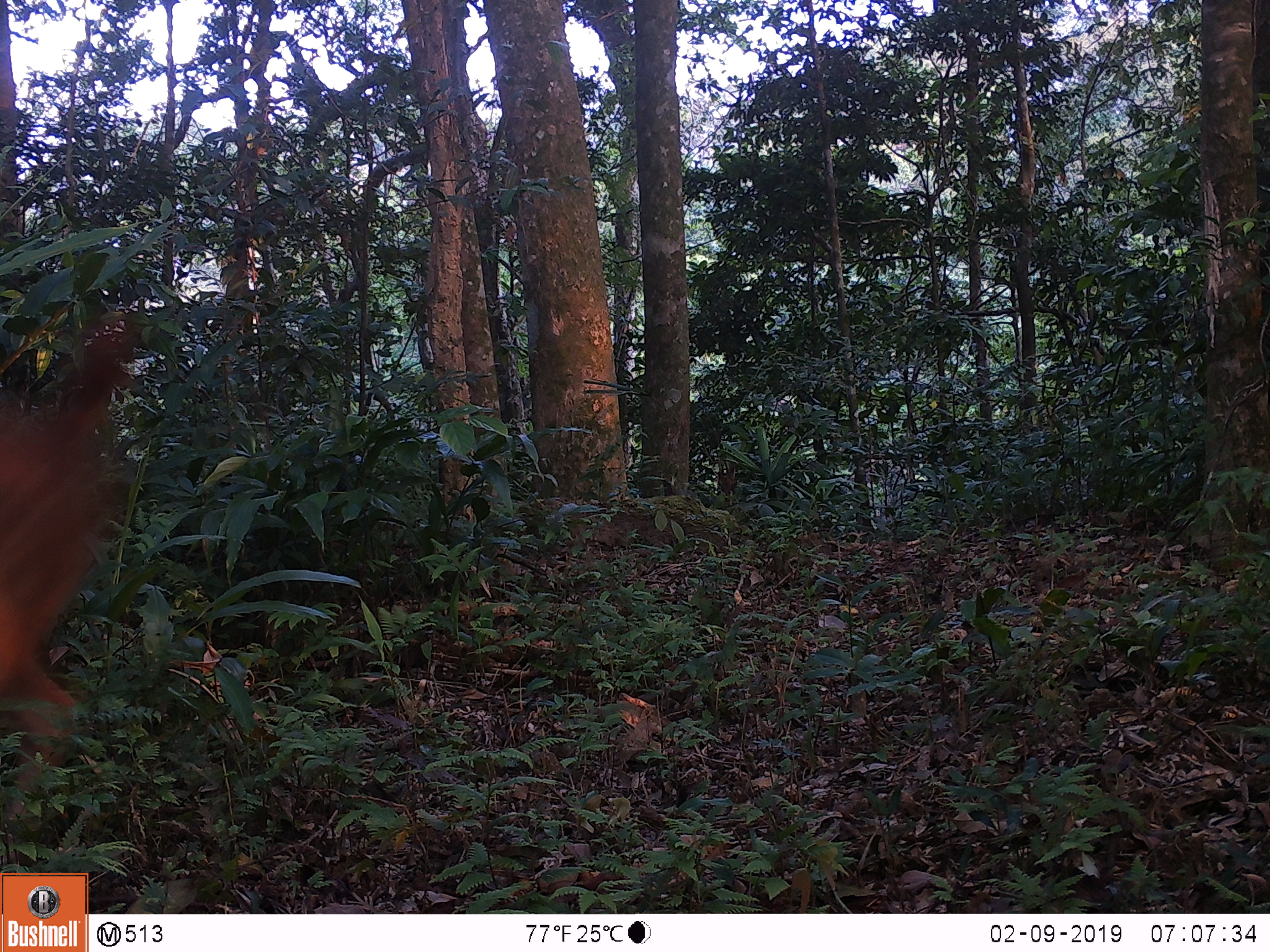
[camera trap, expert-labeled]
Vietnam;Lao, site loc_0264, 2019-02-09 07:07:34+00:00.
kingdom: Animalia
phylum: Chordata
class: Mammalia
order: Artiodactyla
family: Cervidae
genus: Rusa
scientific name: Rusa unicolor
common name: sambar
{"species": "sambar (Rusa unicolor)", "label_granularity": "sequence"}